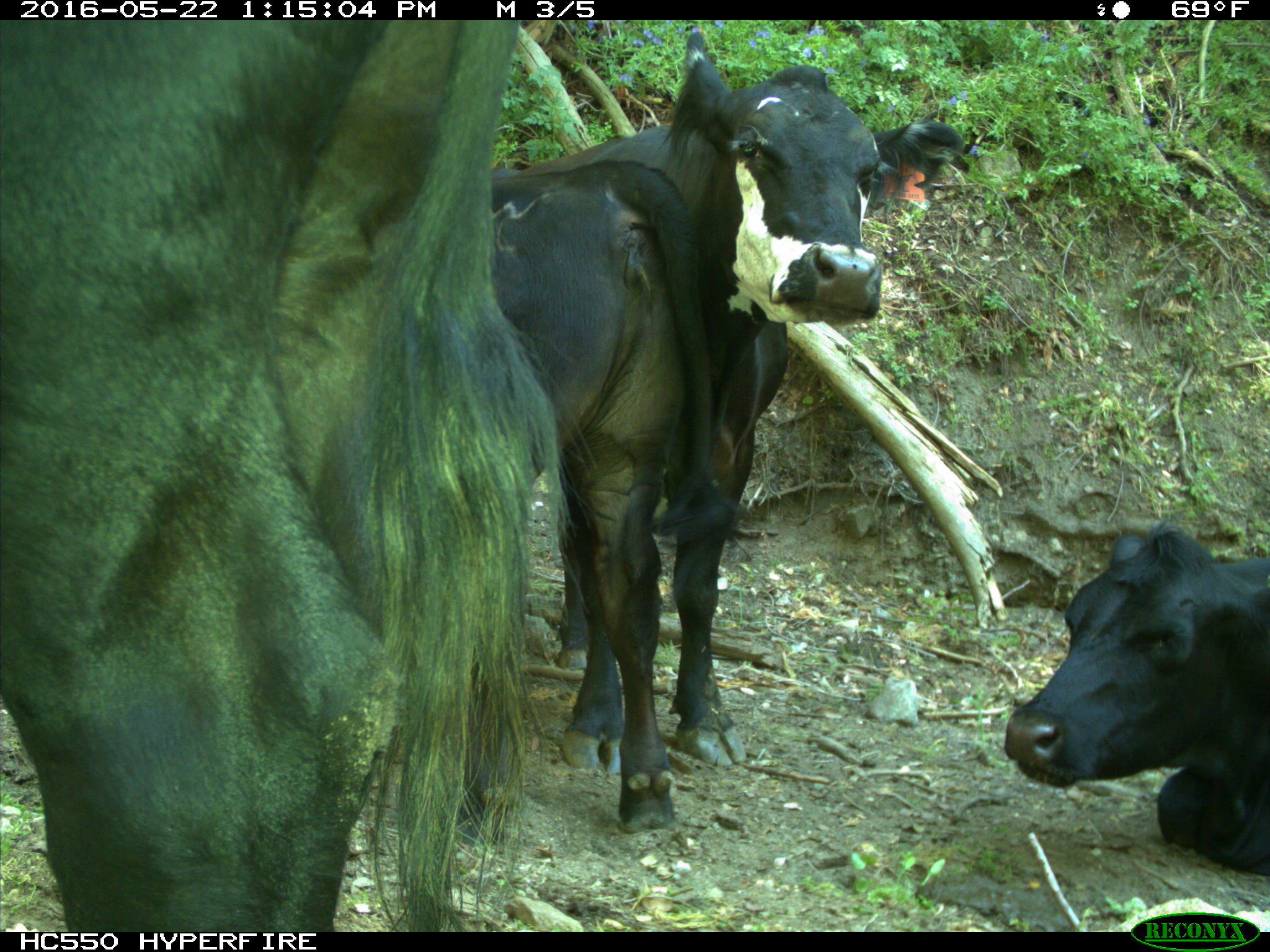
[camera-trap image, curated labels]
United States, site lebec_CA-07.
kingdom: Animalia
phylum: Chordata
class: Mammalia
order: Artiodactyla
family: Bovidae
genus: Bos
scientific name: Bos taurus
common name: domestic cow